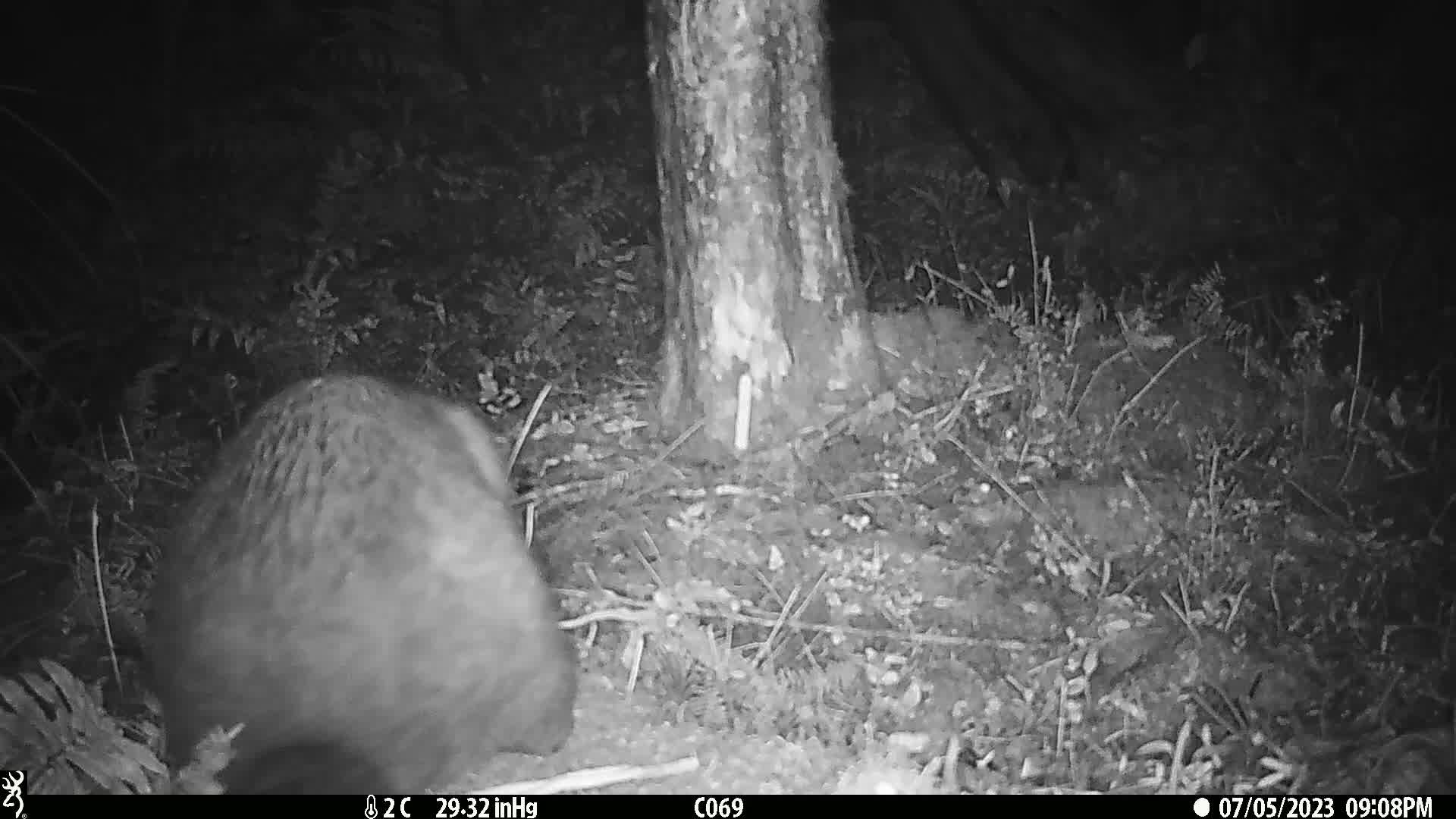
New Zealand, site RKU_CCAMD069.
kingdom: Animalia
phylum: Chordata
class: Mammalia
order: Diprotodontia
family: Phalangeridae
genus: Trichosurus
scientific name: Trichosurus vulpecula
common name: common brushtail possum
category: possum